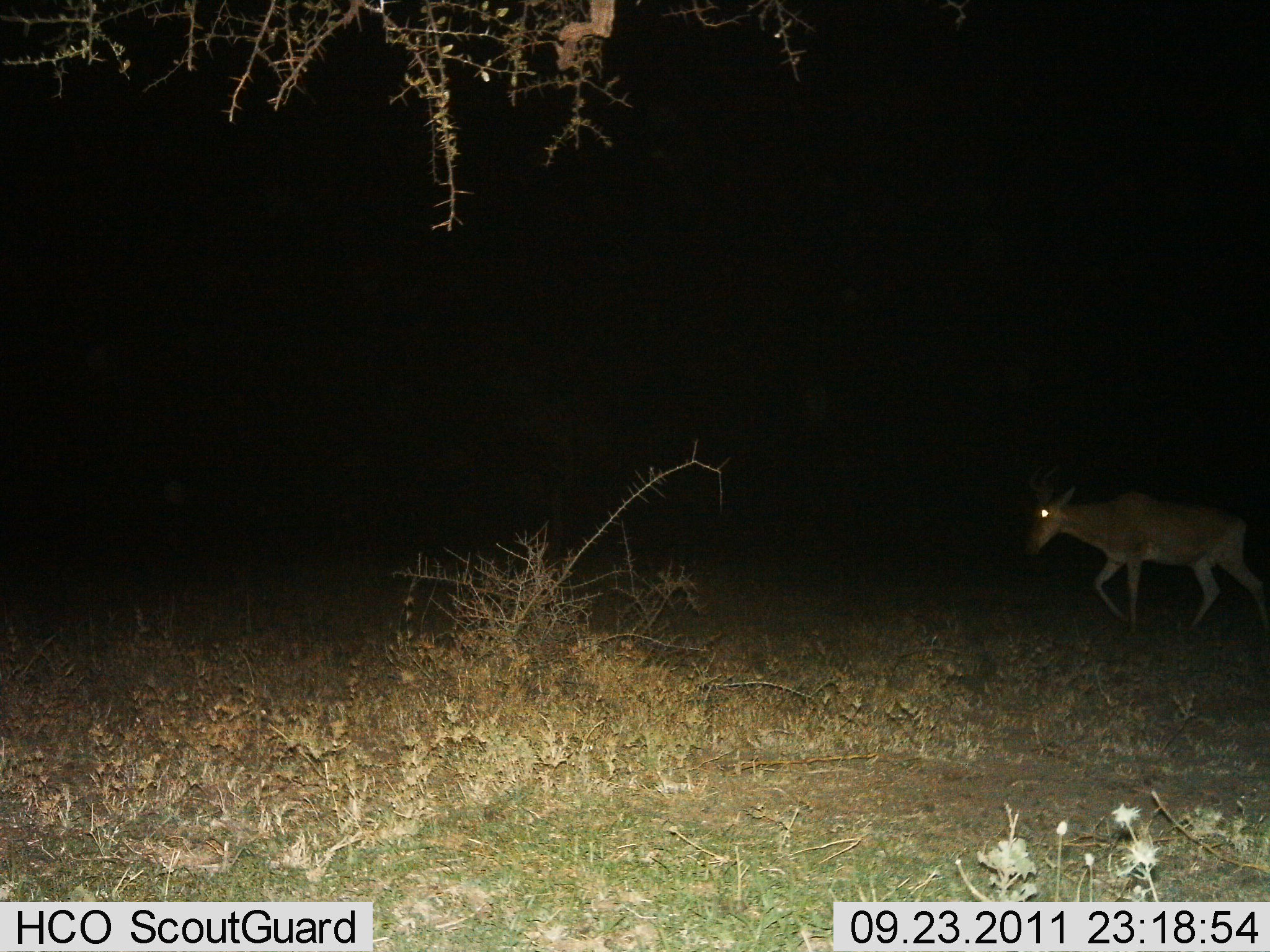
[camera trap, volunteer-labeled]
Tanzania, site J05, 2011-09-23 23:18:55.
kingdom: Animalia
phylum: Chordata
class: Mammalia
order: Artiodactyla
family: Bovidae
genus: Alcelaphus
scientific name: Alcelaphus buselaphus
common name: hartebeest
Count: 1.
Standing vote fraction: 0%.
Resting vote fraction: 0%.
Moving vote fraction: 100%.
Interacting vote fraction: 0%.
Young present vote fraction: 0%.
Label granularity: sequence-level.